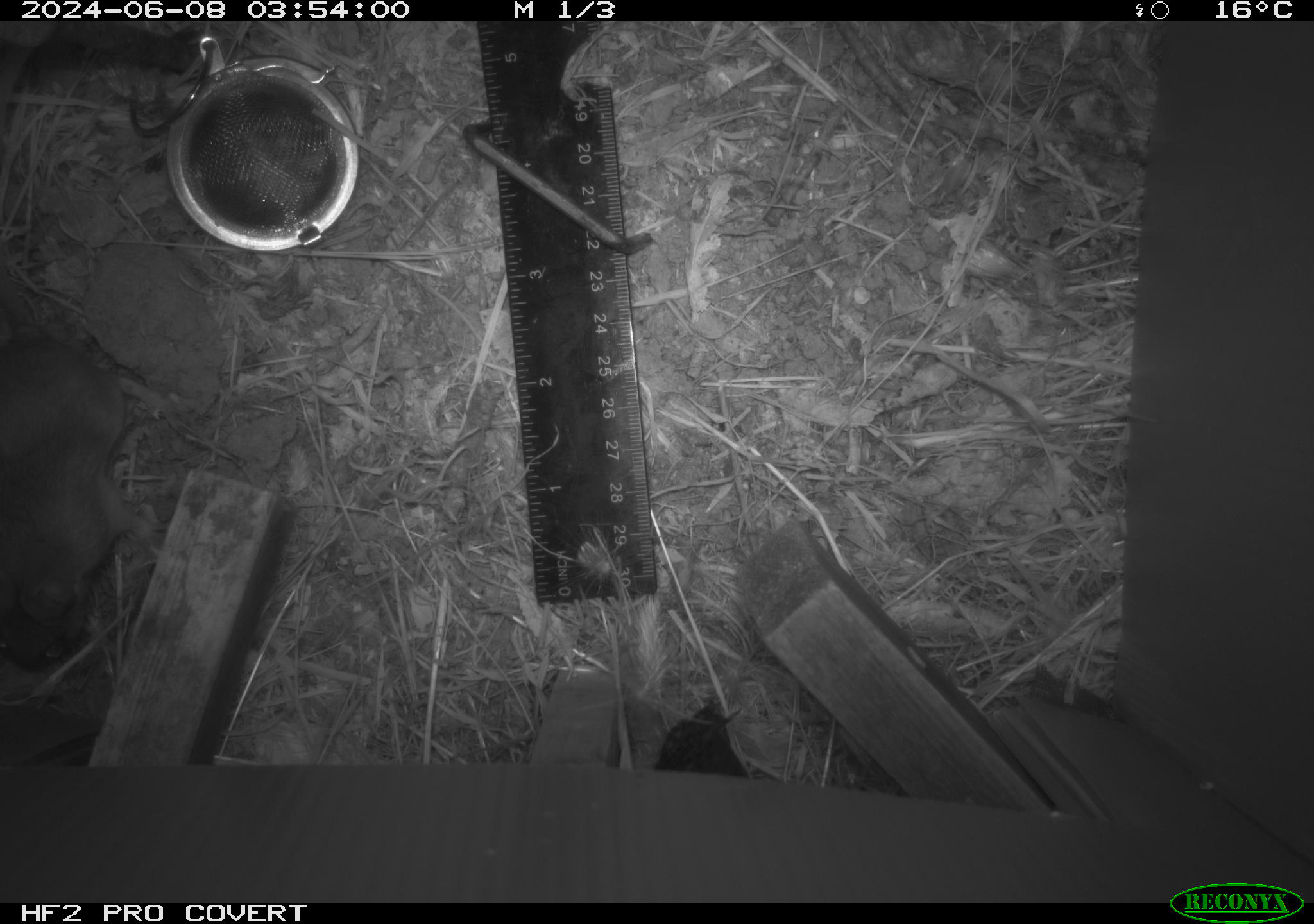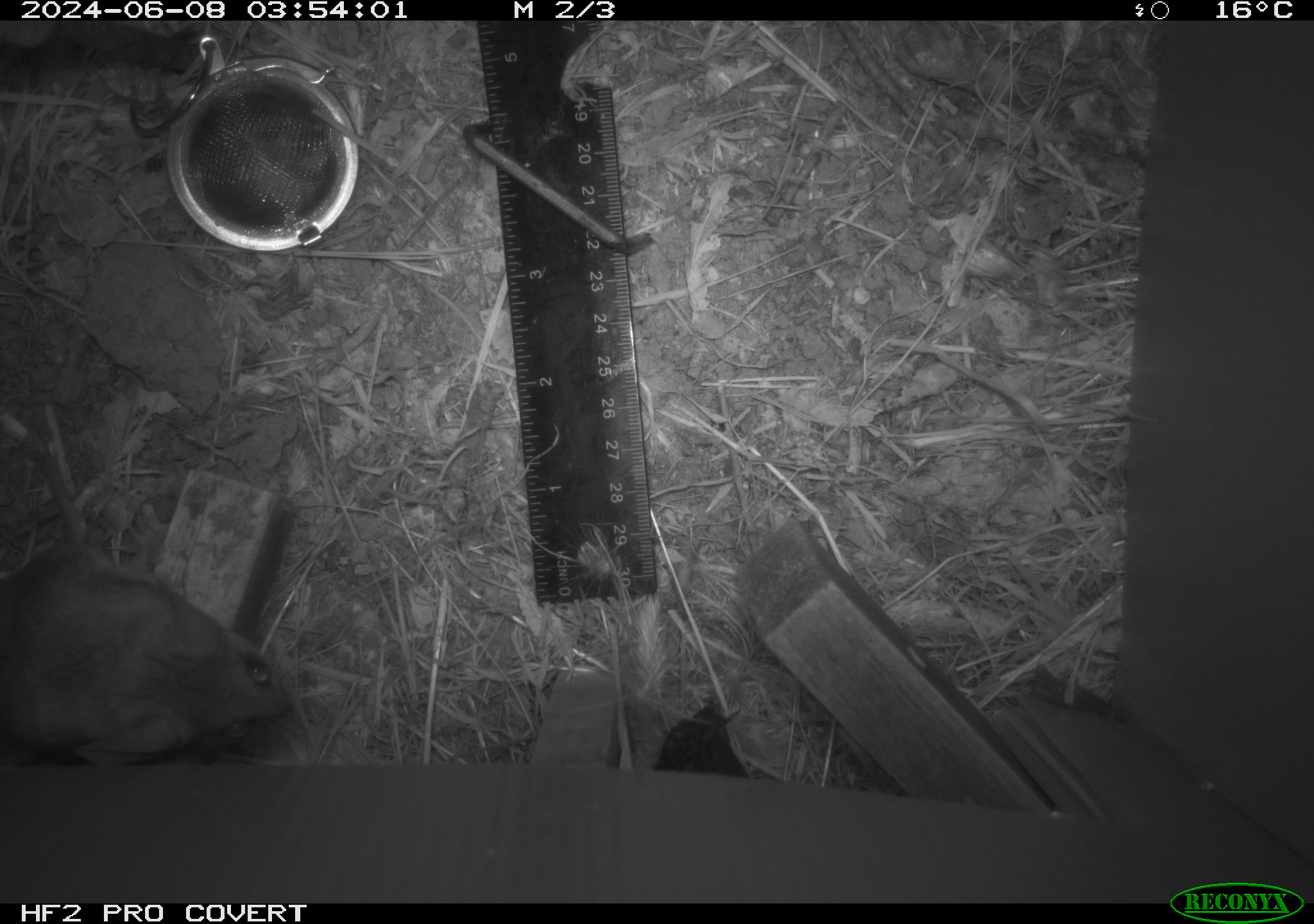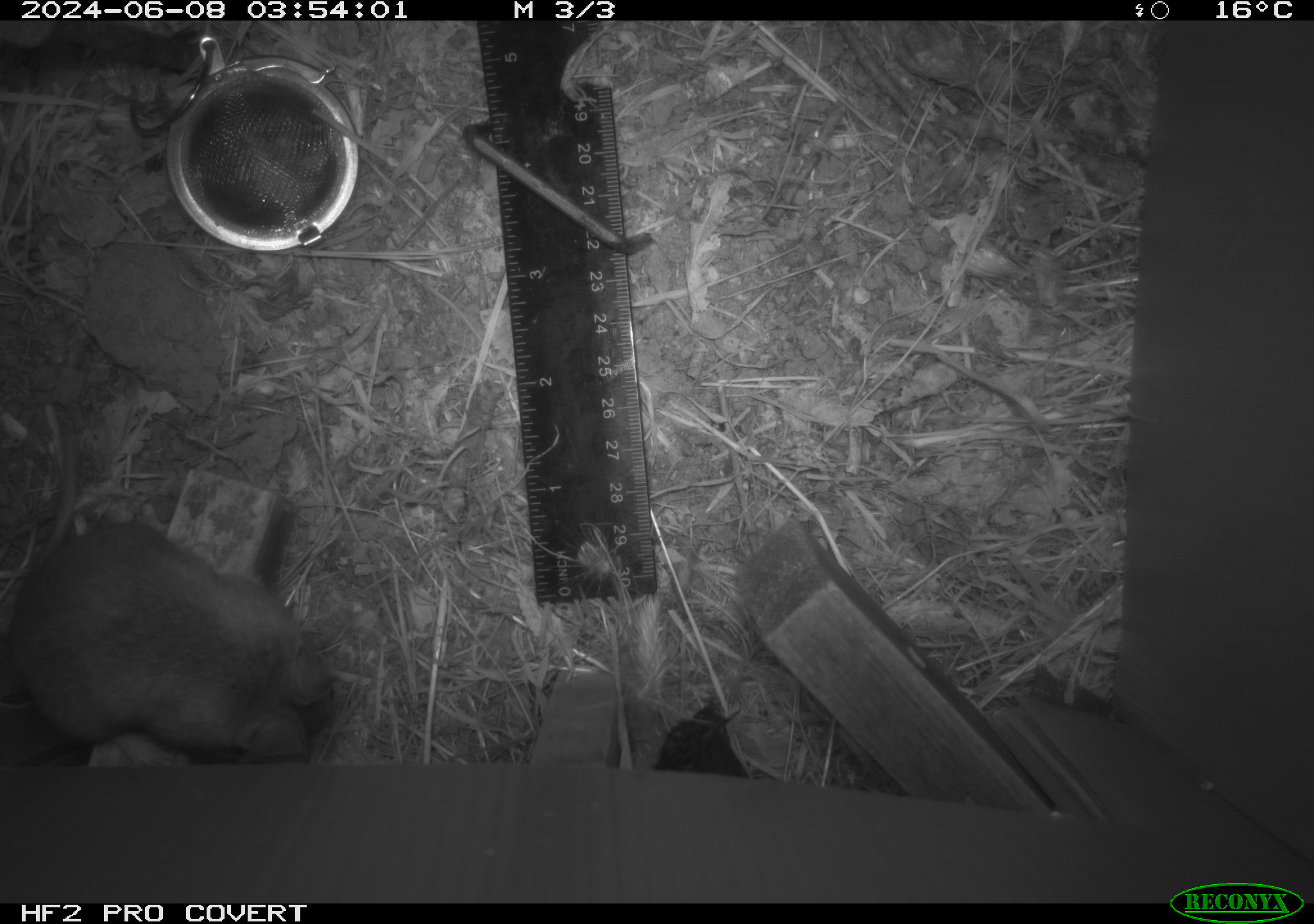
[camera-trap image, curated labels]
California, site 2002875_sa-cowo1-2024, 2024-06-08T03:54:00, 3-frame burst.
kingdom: Animalia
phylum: Chordata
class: Mammalia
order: Rodentia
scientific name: Rodentia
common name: rodent